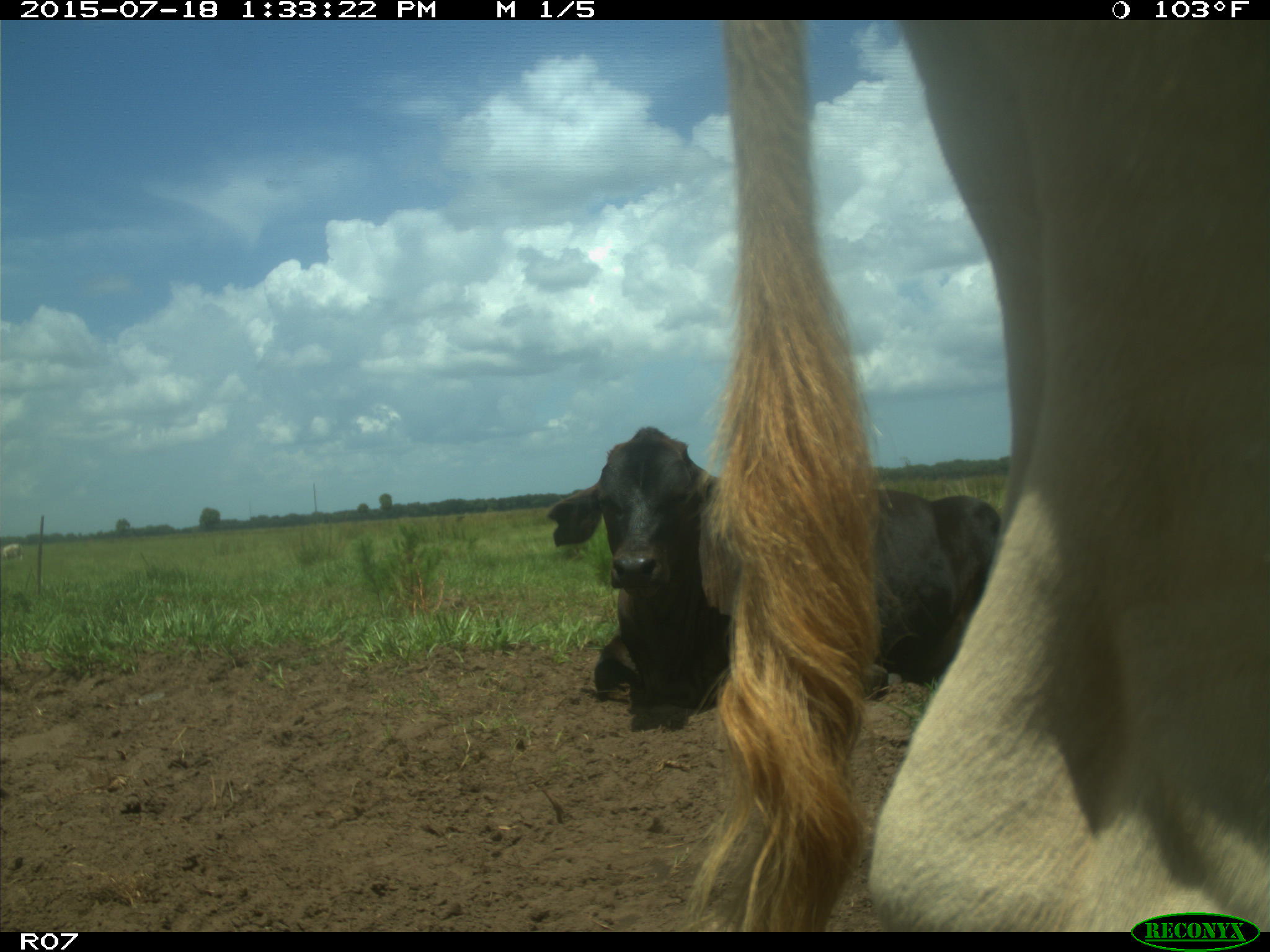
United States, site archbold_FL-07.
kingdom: Animalia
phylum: Chordata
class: Mammalia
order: Artiodactyla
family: Bovidae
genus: Bos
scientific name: Bos taurus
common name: domestic cow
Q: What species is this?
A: Bos taurus (domestic cow).